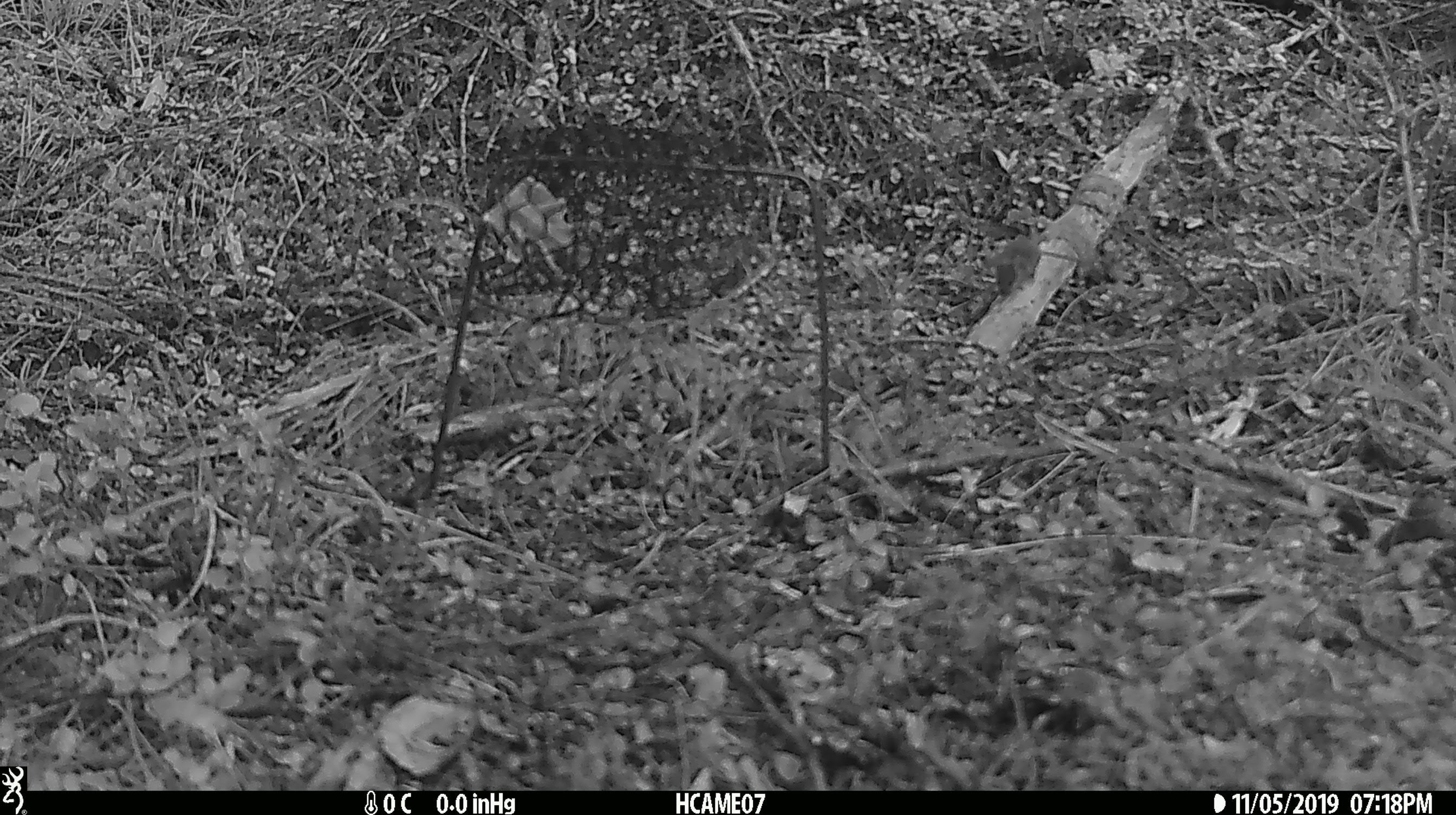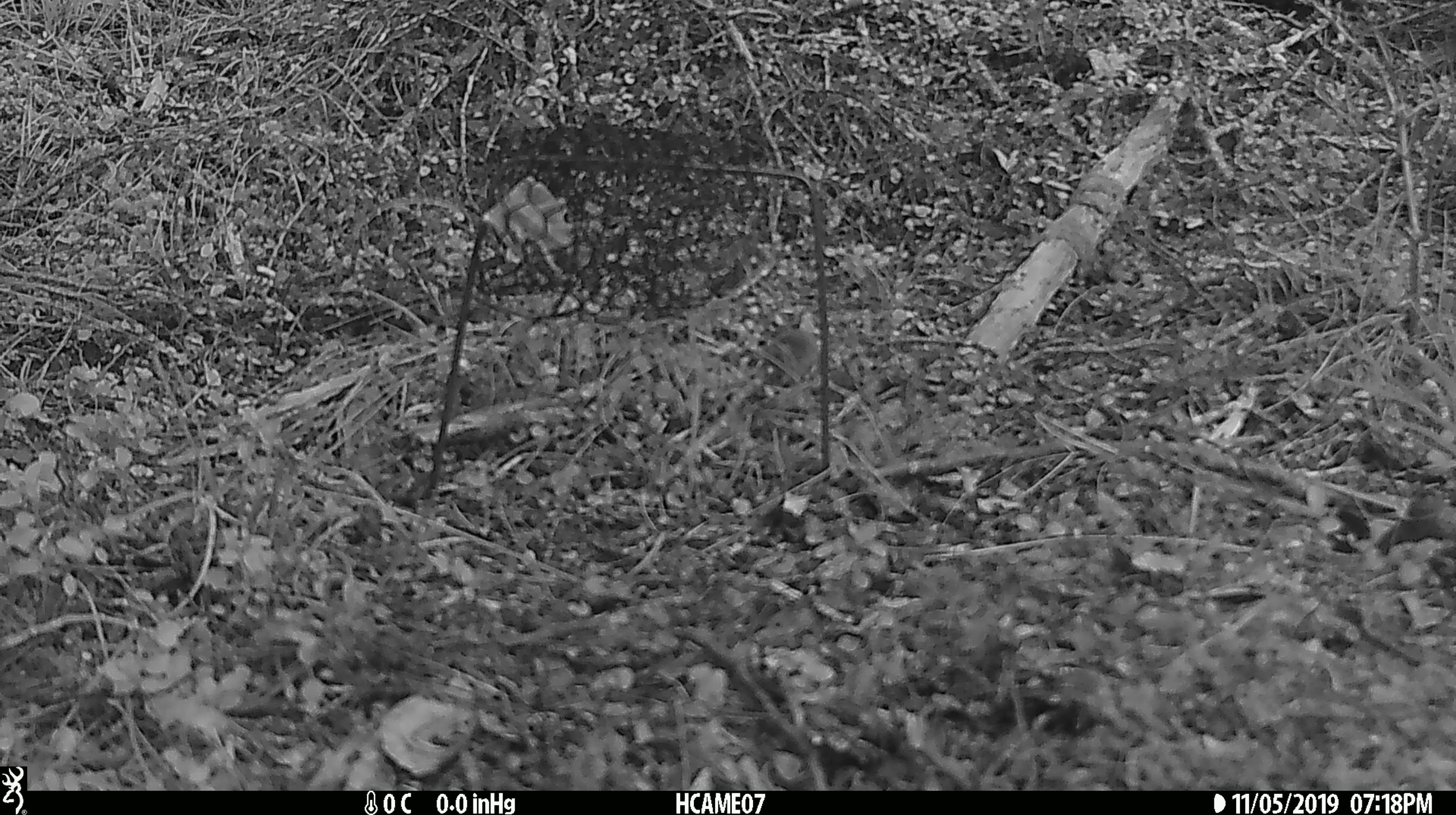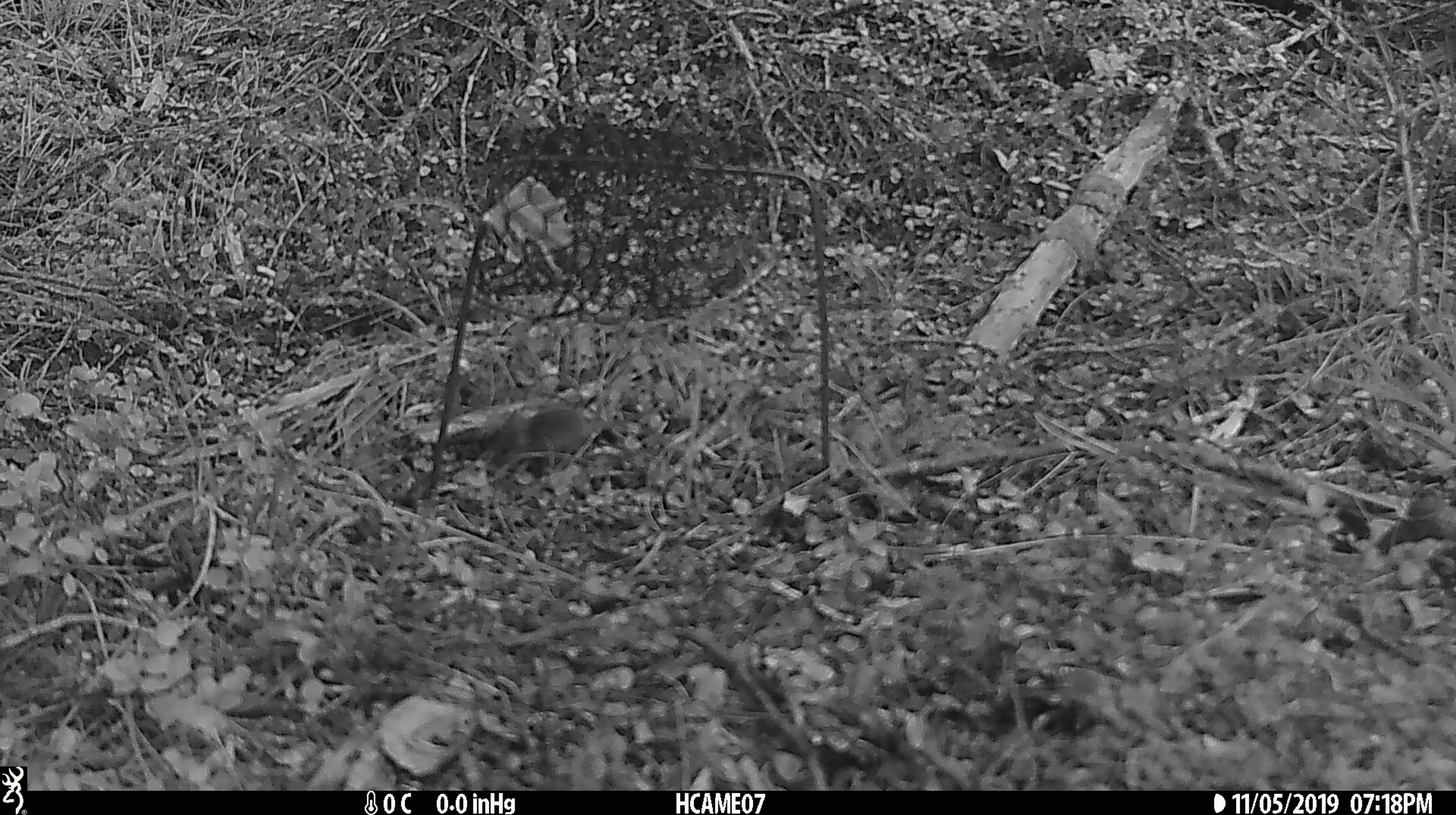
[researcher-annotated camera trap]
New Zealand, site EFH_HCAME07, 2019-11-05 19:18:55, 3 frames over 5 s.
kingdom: Animalia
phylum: Chordata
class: Mammalia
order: Rodentia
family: Muridae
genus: Mus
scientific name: Mus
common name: mouse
Mouse (Mus).